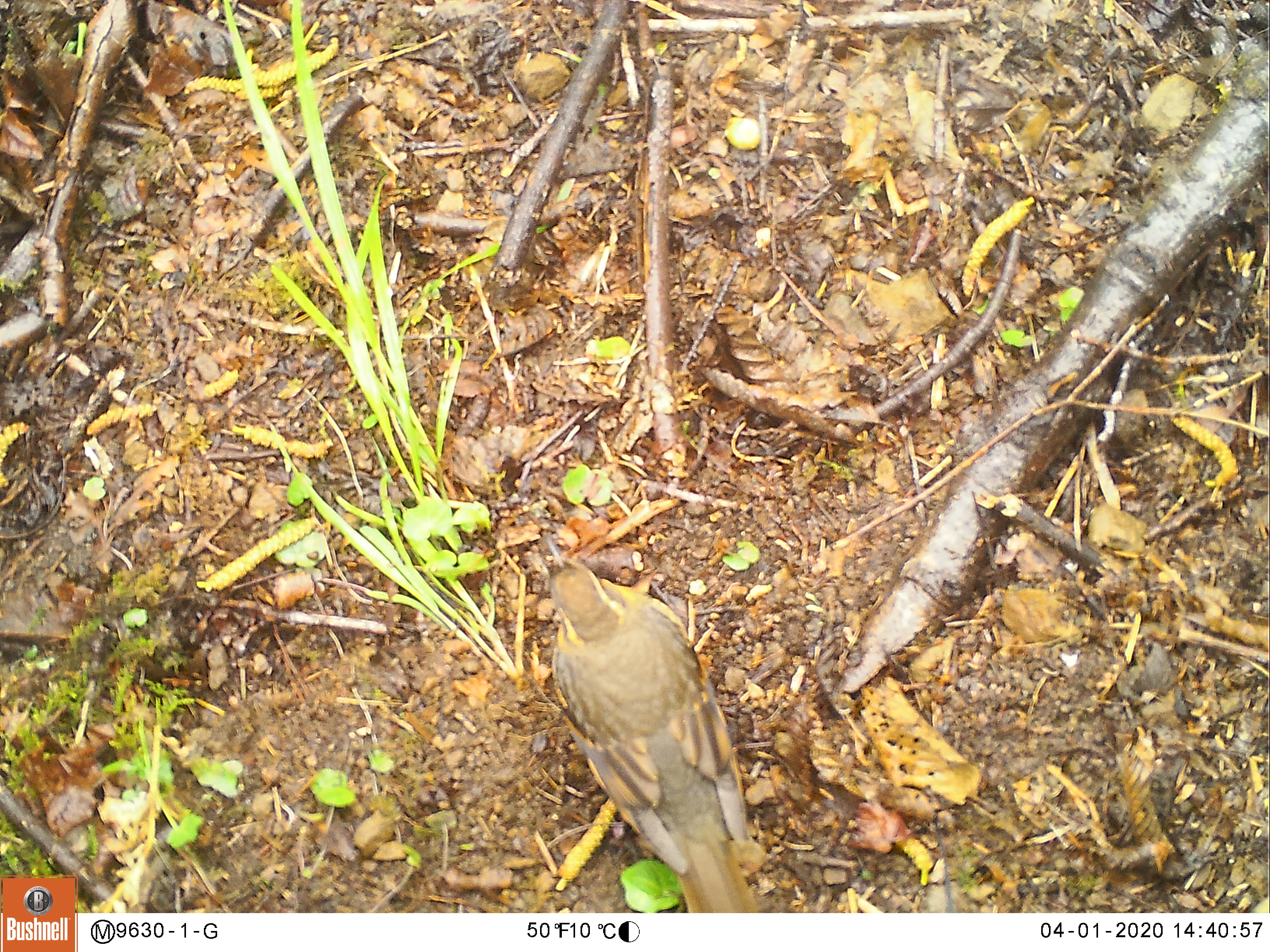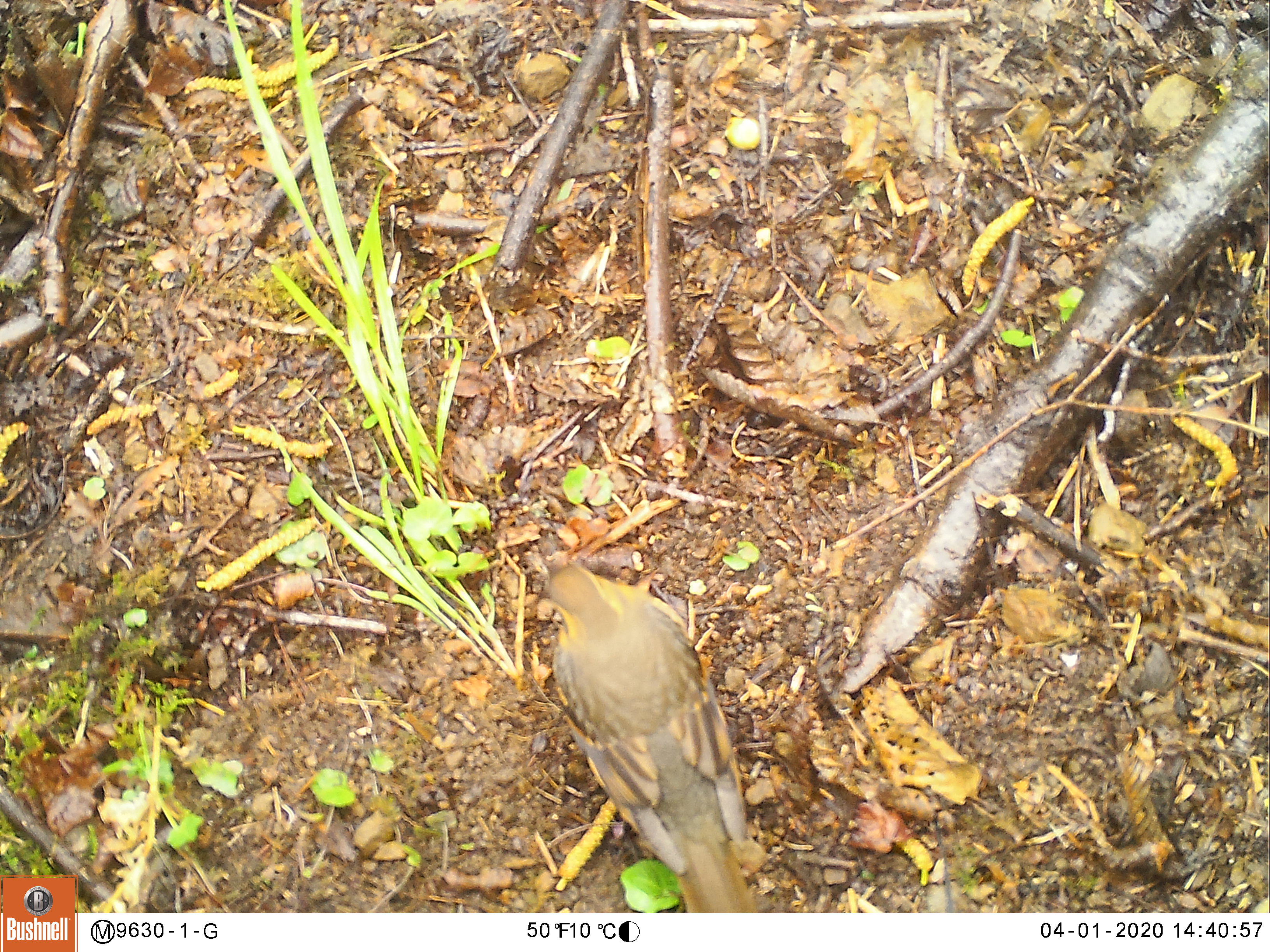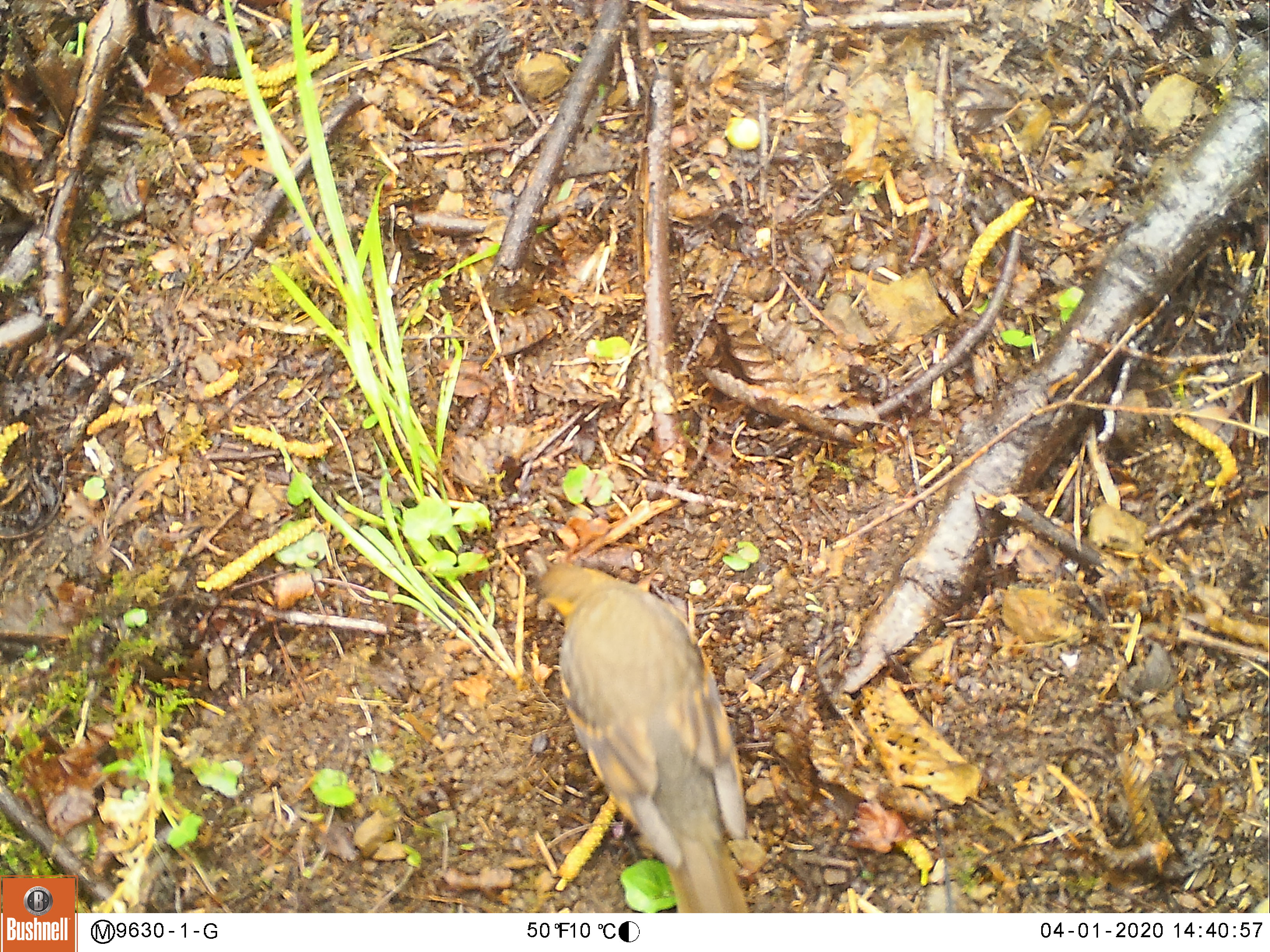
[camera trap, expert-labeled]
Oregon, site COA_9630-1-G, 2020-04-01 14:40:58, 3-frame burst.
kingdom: Animalia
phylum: Chordata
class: Aves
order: Passeriformes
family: Turdidae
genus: Ixoreus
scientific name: Ixoreus naevius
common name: varied thrush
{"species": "varied thrush (Ixoreus naevius)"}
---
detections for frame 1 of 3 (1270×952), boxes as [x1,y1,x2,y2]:
varied thrush: [543,531,759,908]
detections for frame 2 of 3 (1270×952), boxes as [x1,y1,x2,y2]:
varied thrush: [537,539,759,908]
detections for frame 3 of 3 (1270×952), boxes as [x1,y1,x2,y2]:
varied thrush: [534,552,751,912]